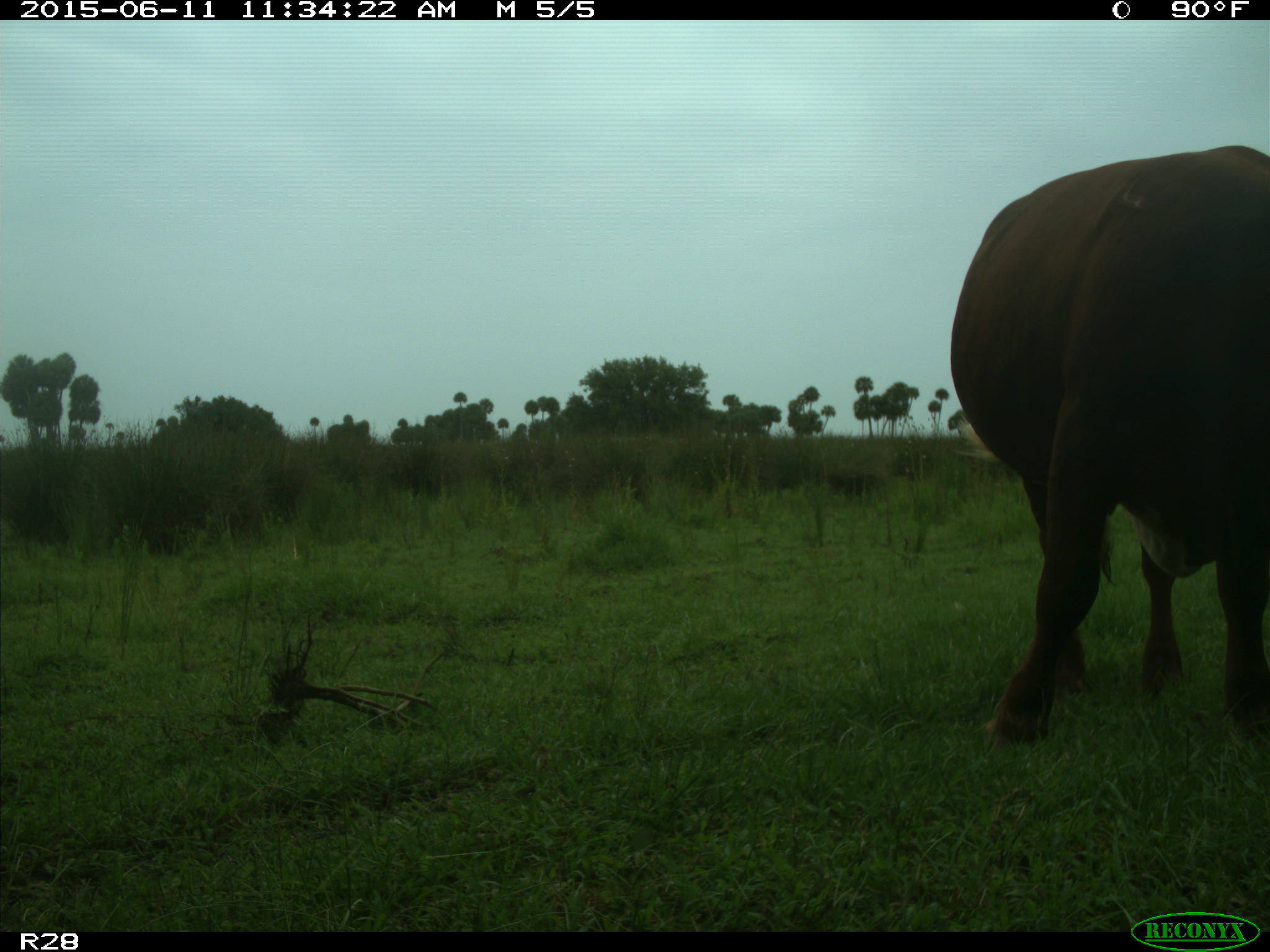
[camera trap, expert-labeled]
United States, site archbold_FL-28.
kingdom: Animalia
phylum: Chordata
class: Mammalia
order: Artiodactyla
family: Bovidae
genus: Bos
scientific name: Bos taurus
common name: domestic cow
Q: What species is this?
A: Bos taurus (domestic cow).